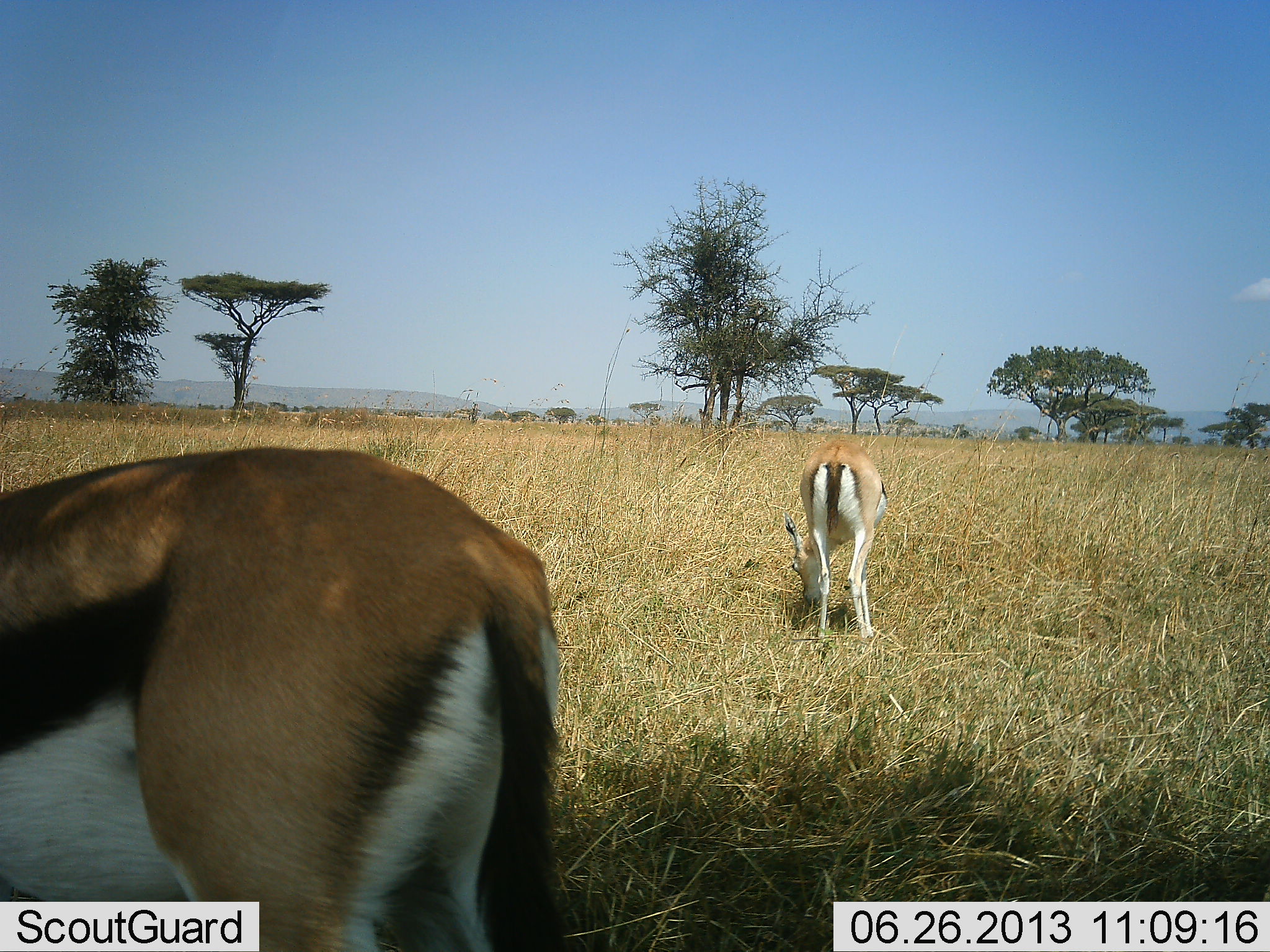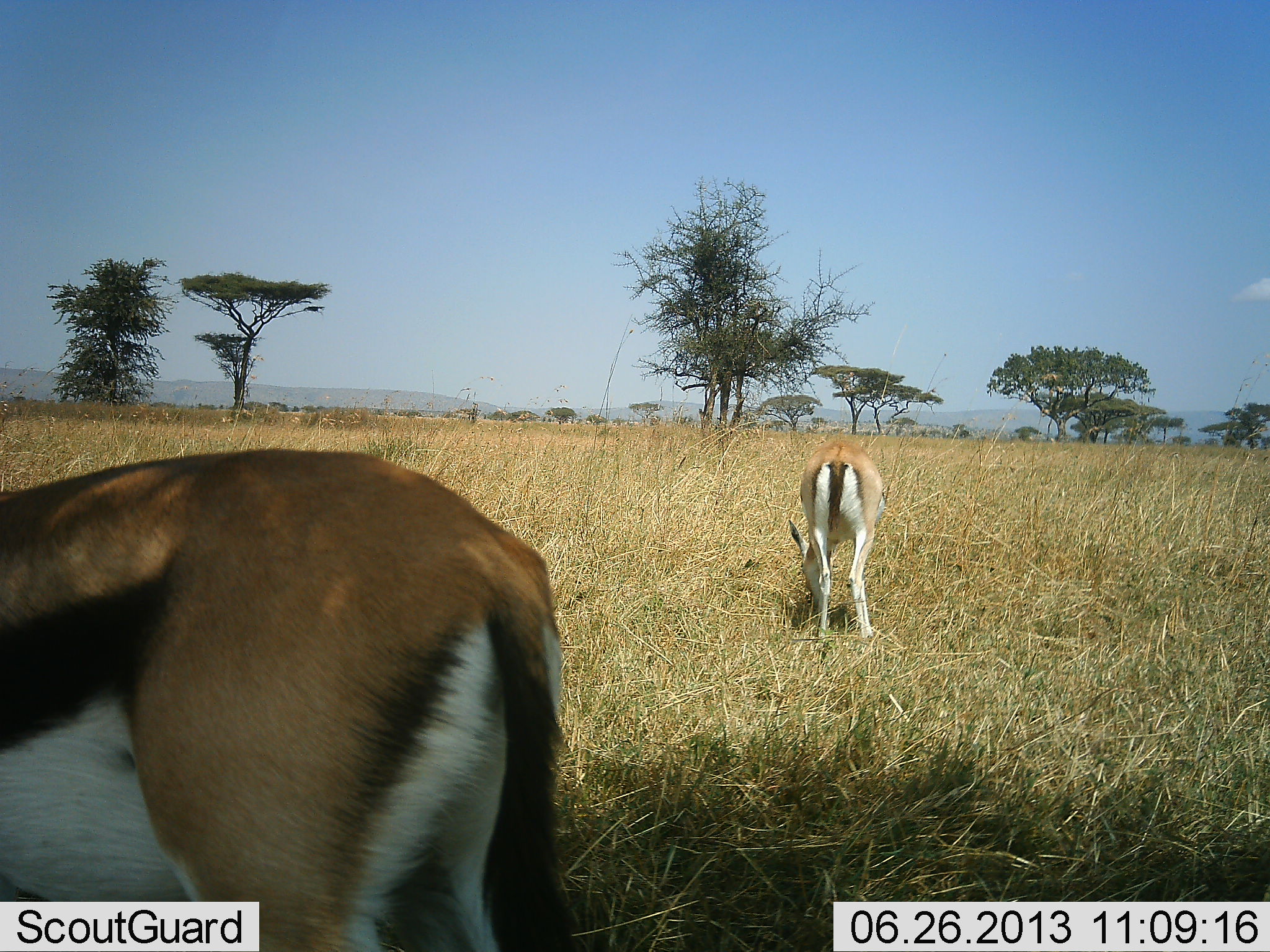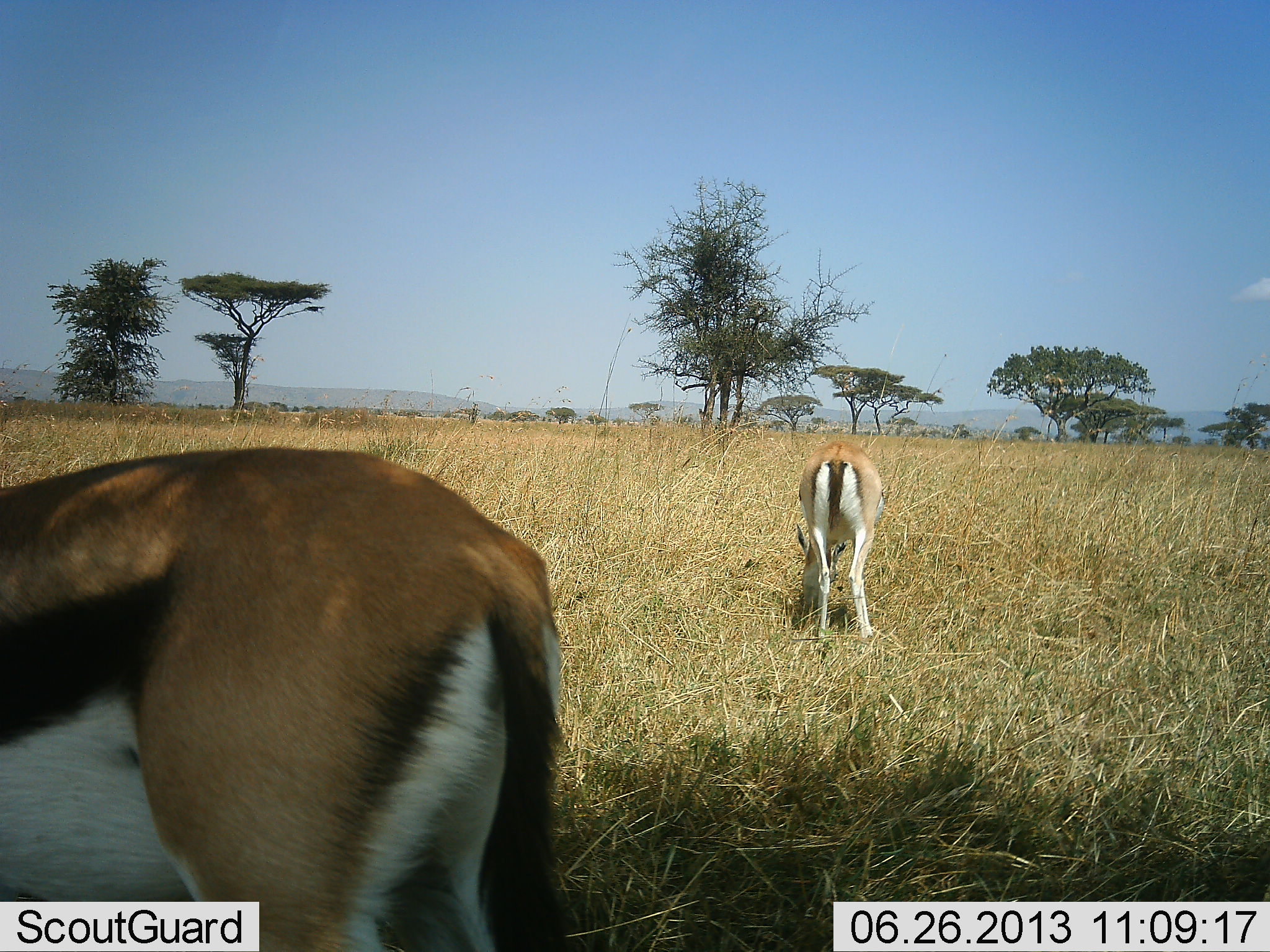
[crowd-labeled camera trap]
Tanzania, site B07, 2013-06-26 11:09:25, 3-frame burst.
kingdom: Animalia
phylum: Chordata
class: Mammalia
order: Artiodactyla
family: Bovidae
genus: Eudorcas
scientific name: Eudorcas thomsonii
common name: thomson's gazelle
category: gazellethomsons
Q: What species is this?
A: Gazellethomsons (thomson's gazelle) (Eudorcas thomsonii).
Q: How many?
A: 2.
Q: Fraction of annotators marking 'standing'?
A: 29%.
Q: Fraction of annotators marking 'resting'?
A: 0%.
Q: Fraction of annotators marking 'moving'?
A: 0%.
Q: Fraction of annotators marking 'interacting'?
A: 0%.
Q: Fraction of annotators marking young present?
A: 0%.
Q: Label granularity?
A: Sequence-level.